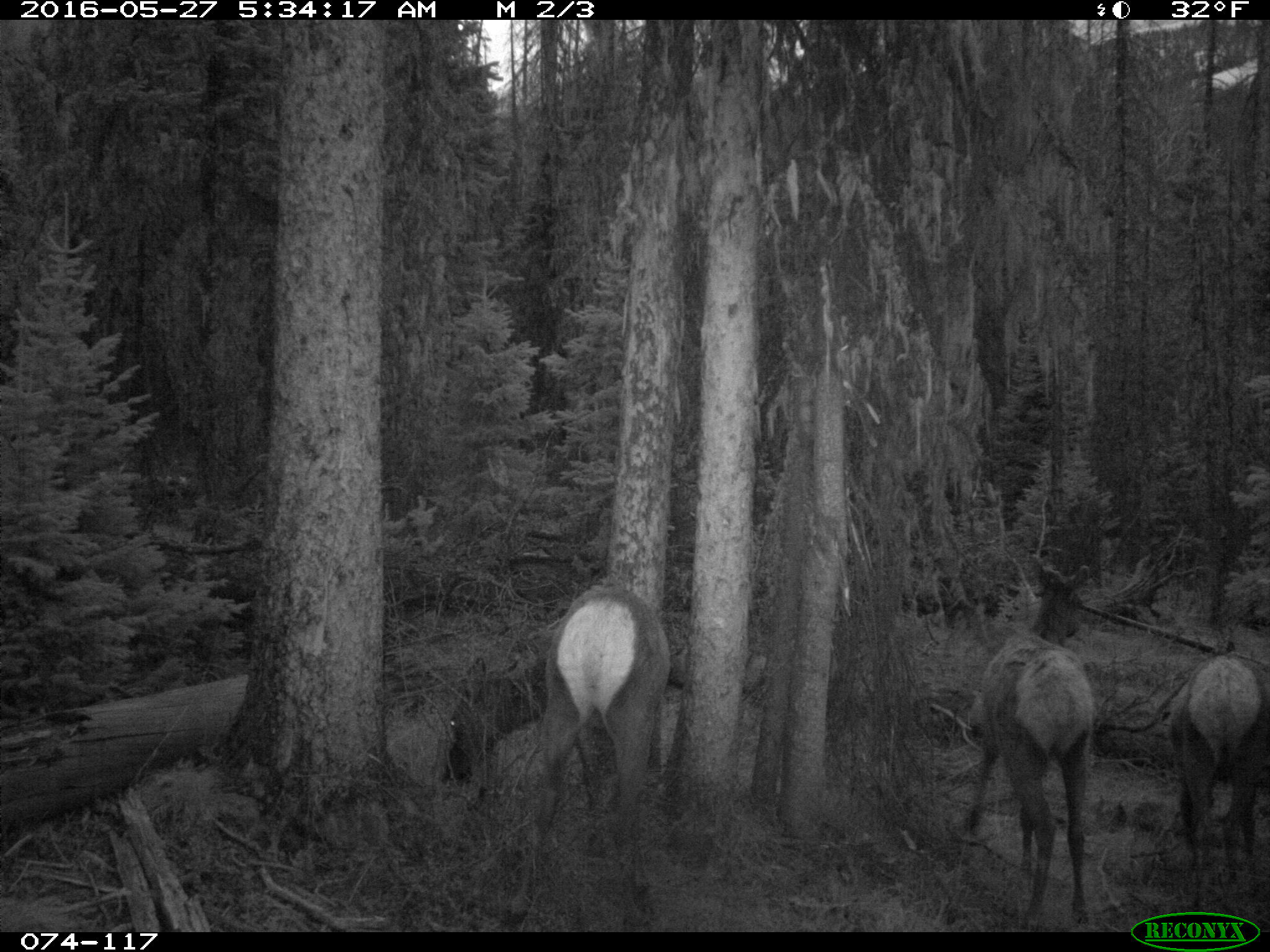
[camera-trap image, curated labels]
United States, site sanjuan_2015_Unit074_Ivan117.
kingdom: Animalia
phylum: Chordata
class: Mammalia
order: Artiodactyla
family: Cervidae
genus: Cervus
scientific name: Cervus elaphus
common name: red deer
Cervus elaphus (red deer).